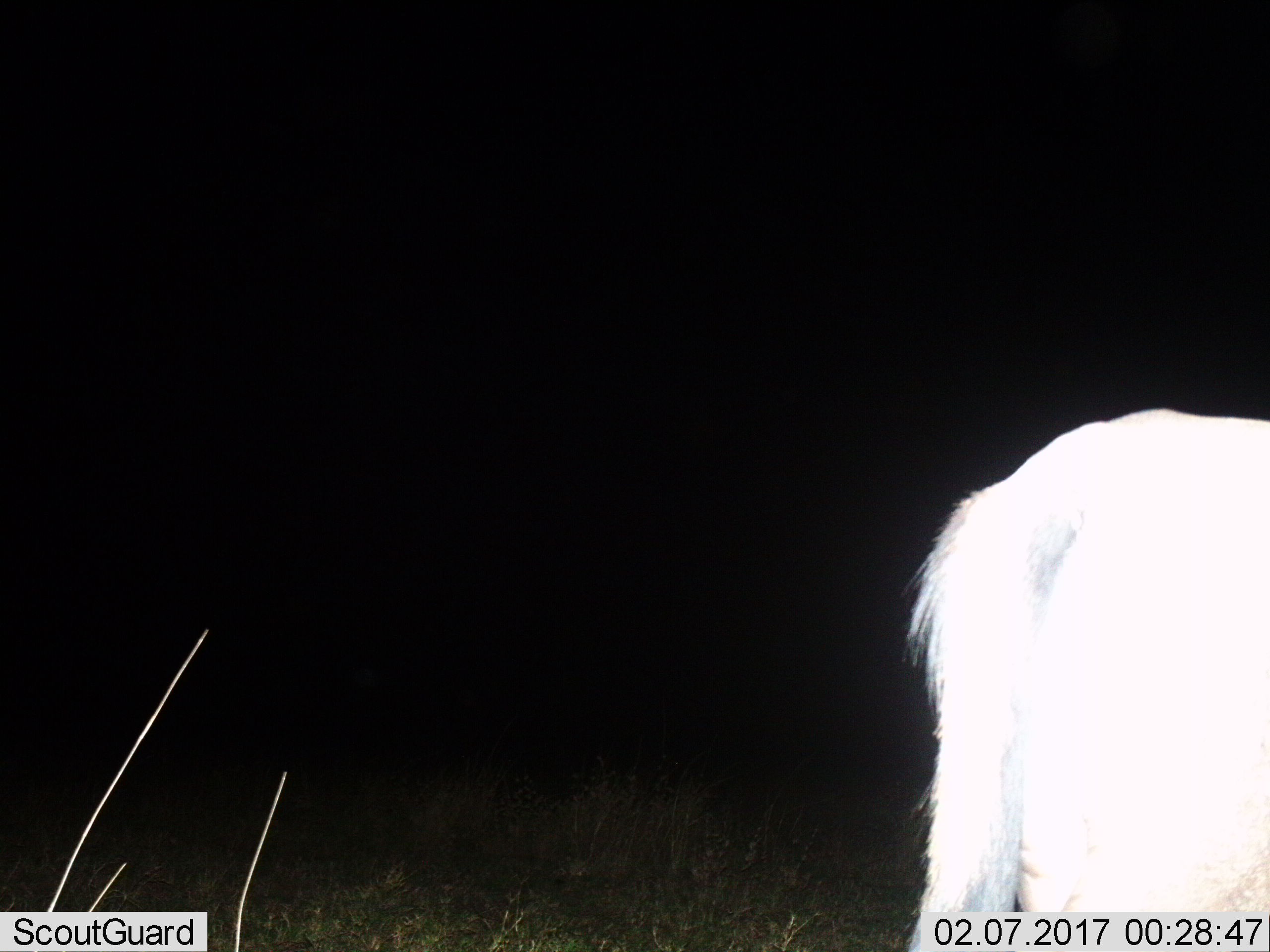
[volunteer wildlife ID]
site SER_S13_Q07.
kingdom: Animalia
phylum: Chordata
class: Mammalia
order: Artiodactyla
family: Bovidae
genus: Connochaetes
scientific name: Connochaetes taurinus taurinus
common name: blue wildebeest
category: wildebeestblue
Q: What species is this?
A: Wildebeestblue (blue wildebeest) (Connochaetes taurinus taurinus).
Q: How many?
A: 1.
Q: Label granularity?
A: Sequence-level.